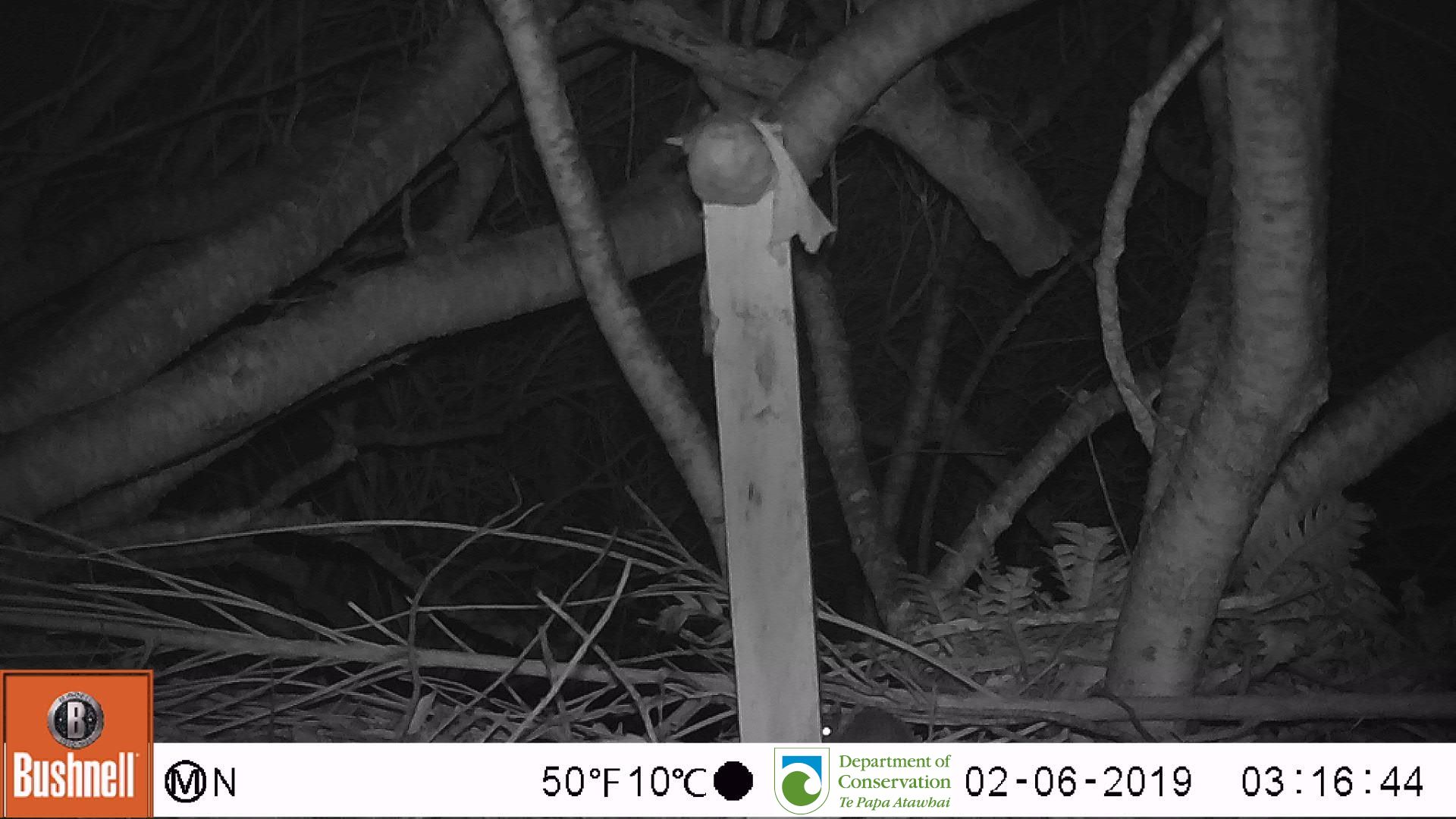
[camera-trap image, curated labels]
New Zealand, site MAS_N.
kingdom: Animalia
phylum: Chordata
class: Mammalia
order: Rodentia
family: Muridae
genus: Mus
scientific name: Mus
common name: mouse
Mouse (Mus).